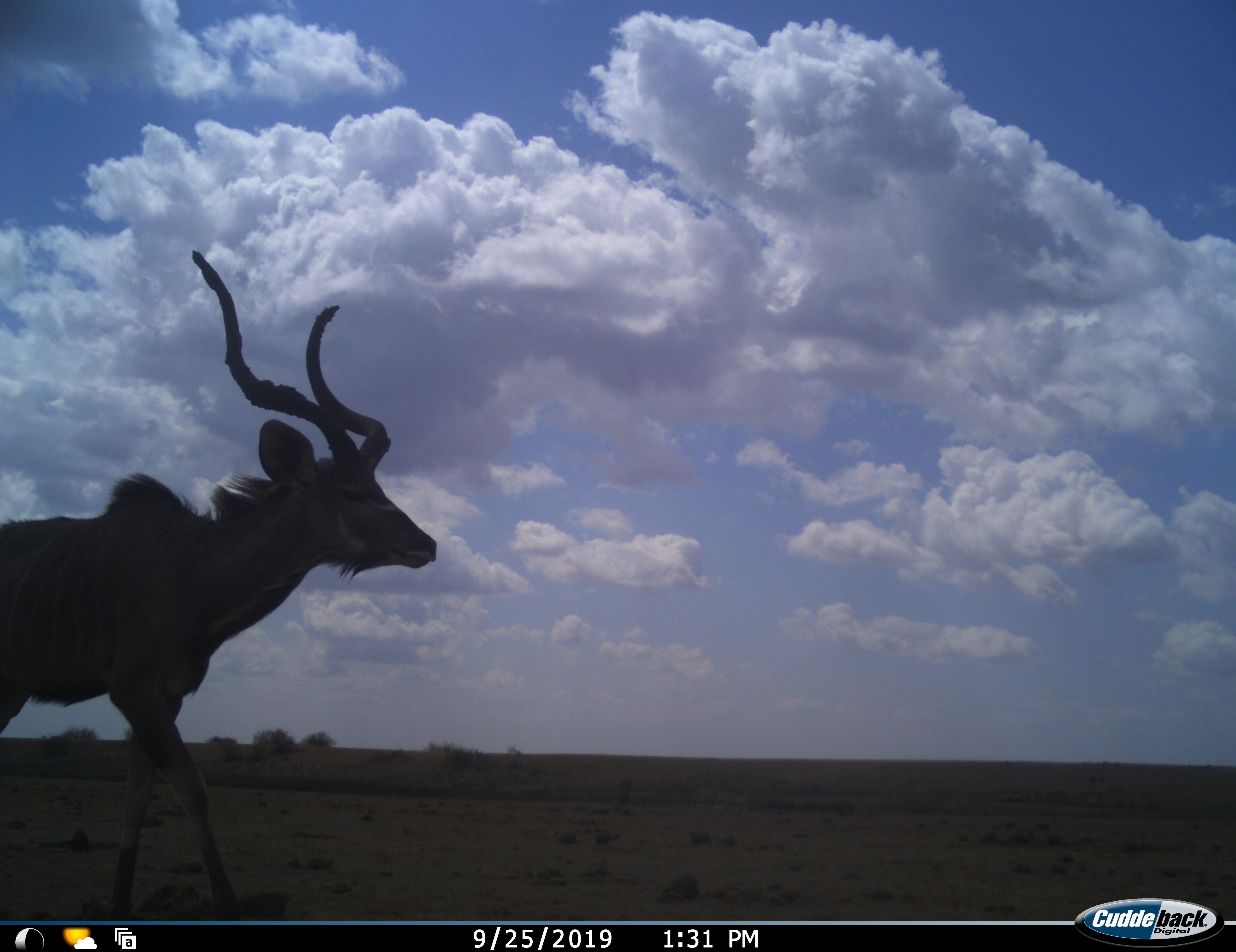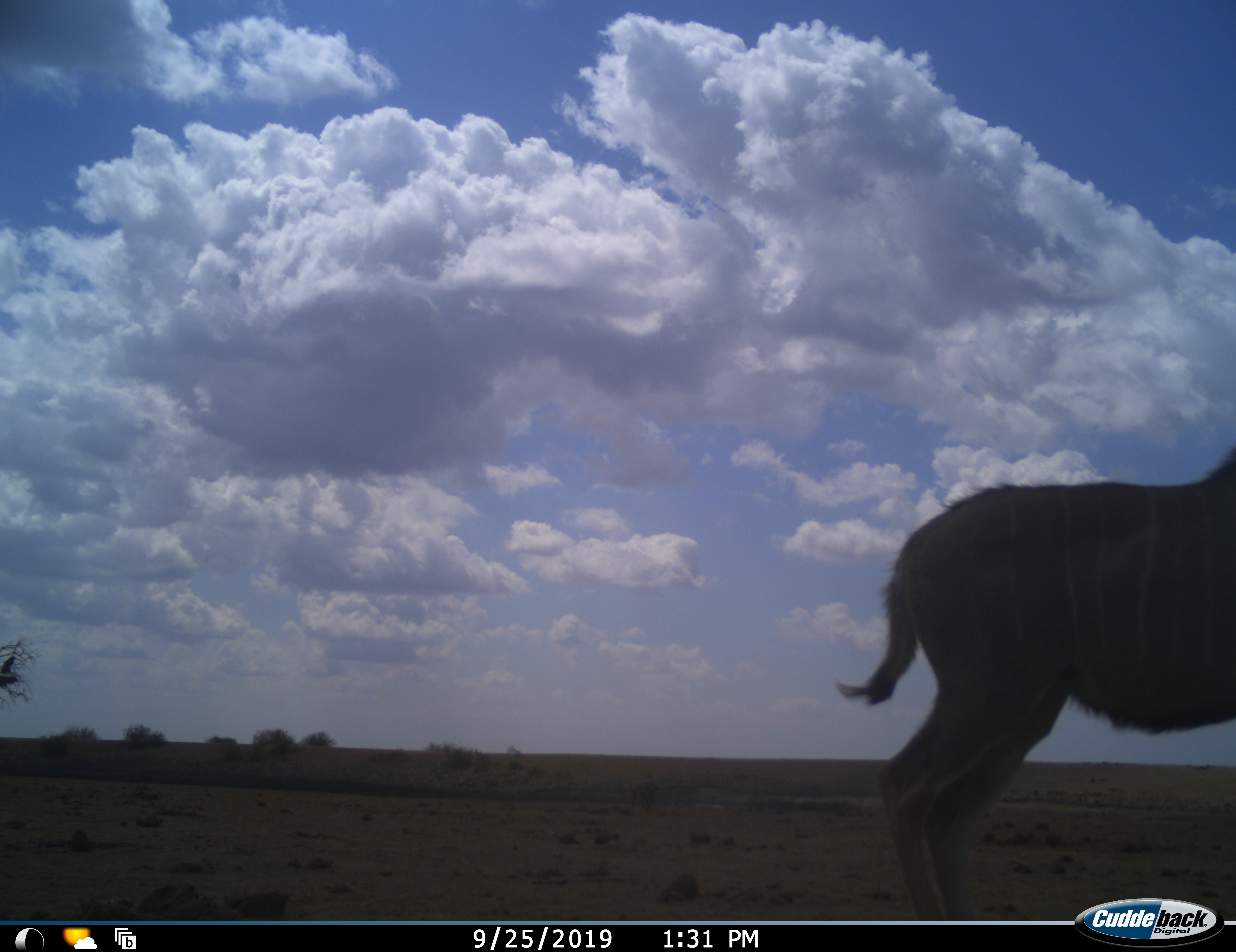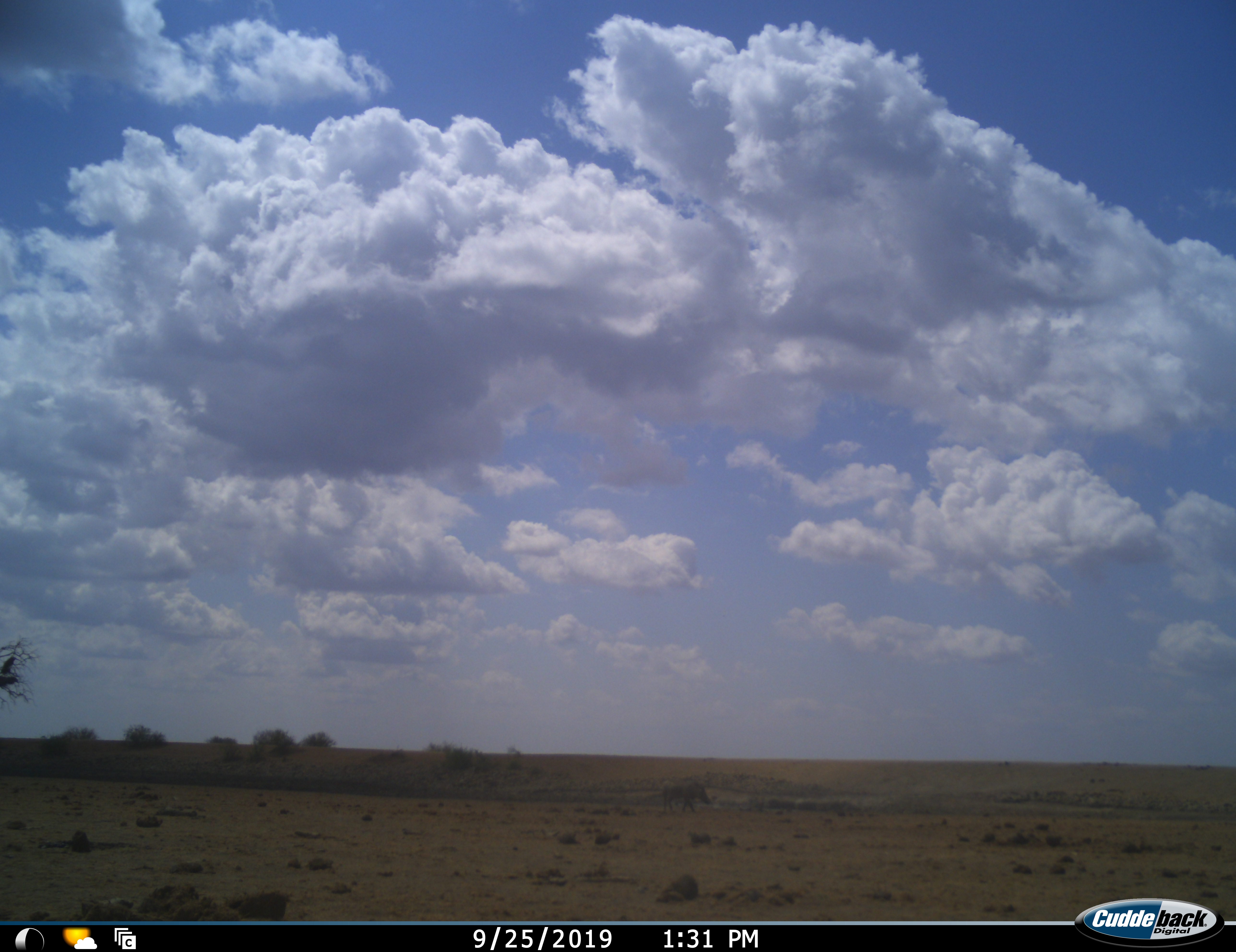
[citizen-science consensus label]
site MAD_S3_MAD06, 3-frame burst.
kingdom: Animalia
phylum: Chordata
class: Mammalia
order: Artiodactyla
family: Bovidae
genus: Tragelaphus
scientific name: Tragelaphus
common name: kudu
Kudu (Tragelaphus), count 1. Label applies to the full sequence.